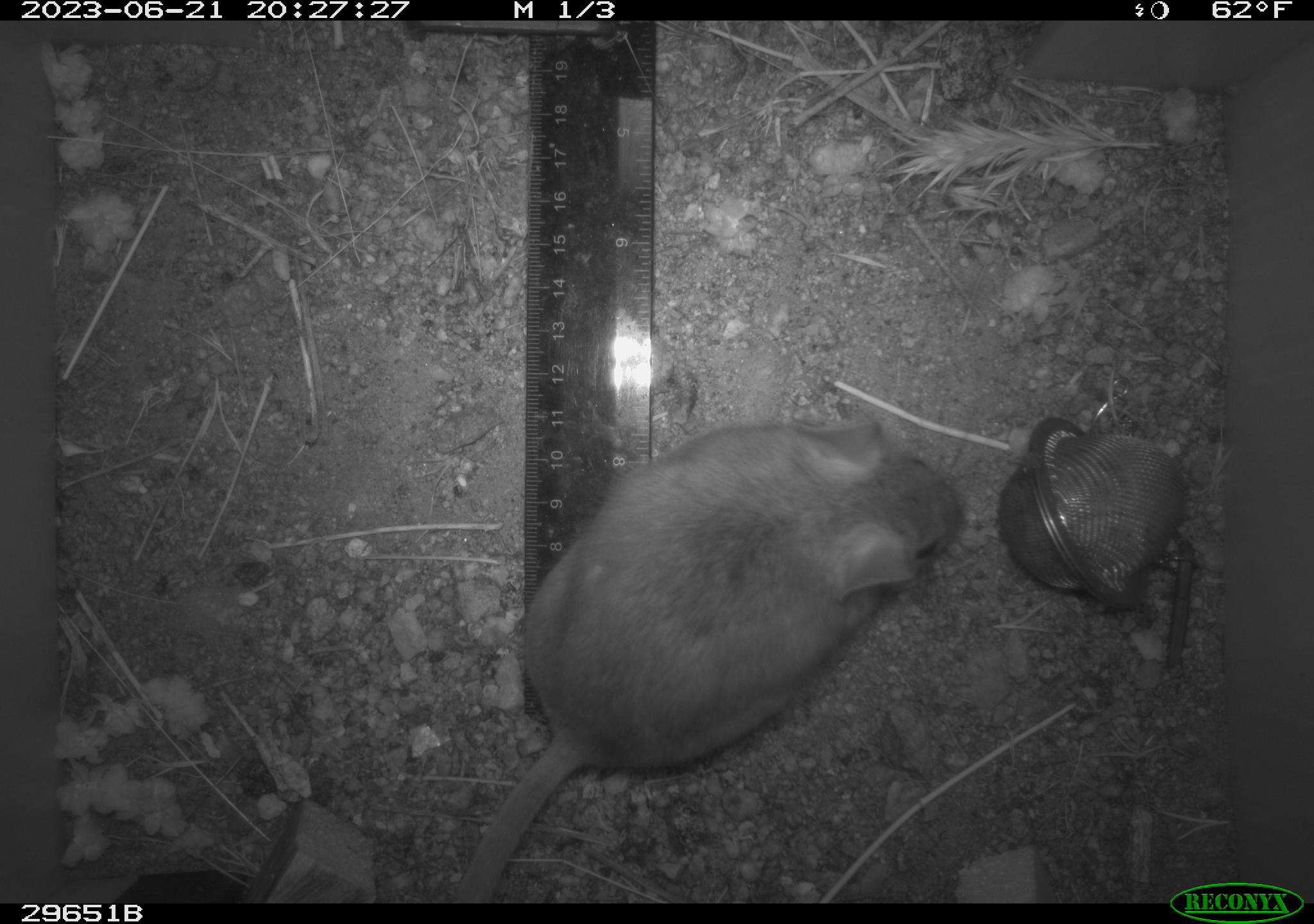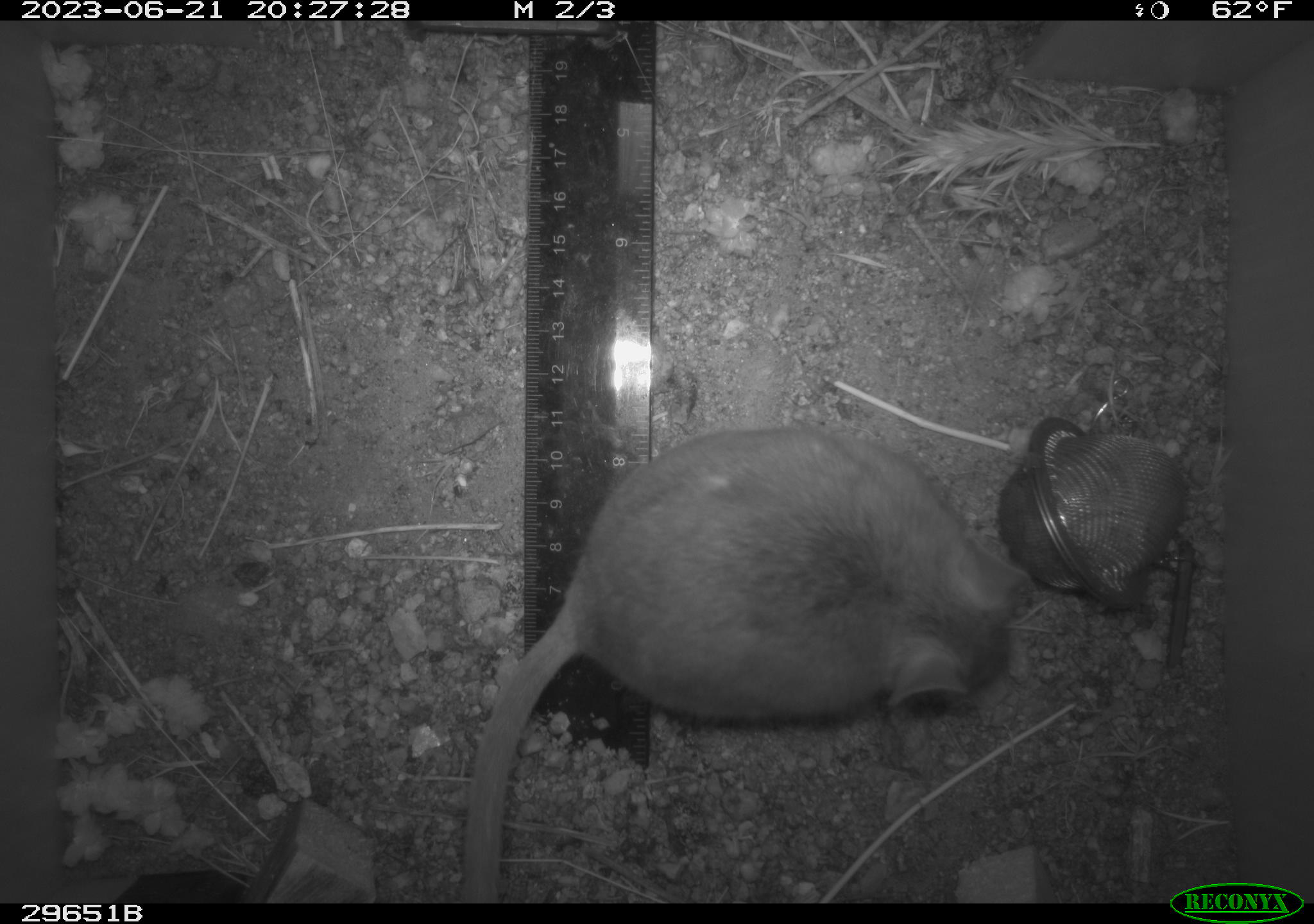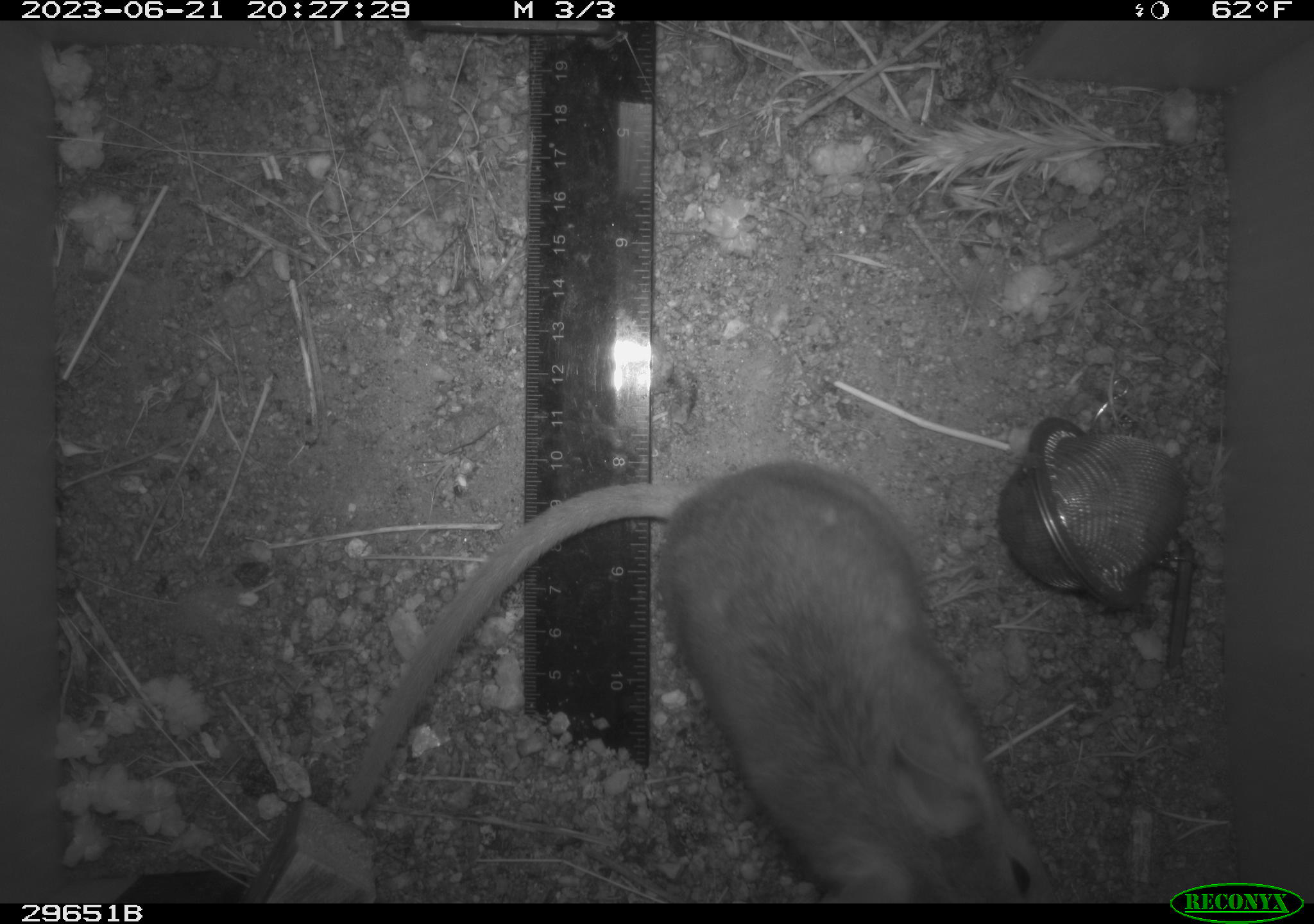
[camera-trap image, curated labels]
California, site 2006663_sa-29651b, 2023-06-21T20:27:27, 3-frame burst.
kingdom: Animalia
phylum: Chordata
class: Mammalia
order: Rodentia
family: Cricetidae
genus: Neotoma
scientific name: Neotoma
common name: pack rat or woodrat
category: neotoma species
Neotoma species (pack rat or woodrat) (Neotoma).